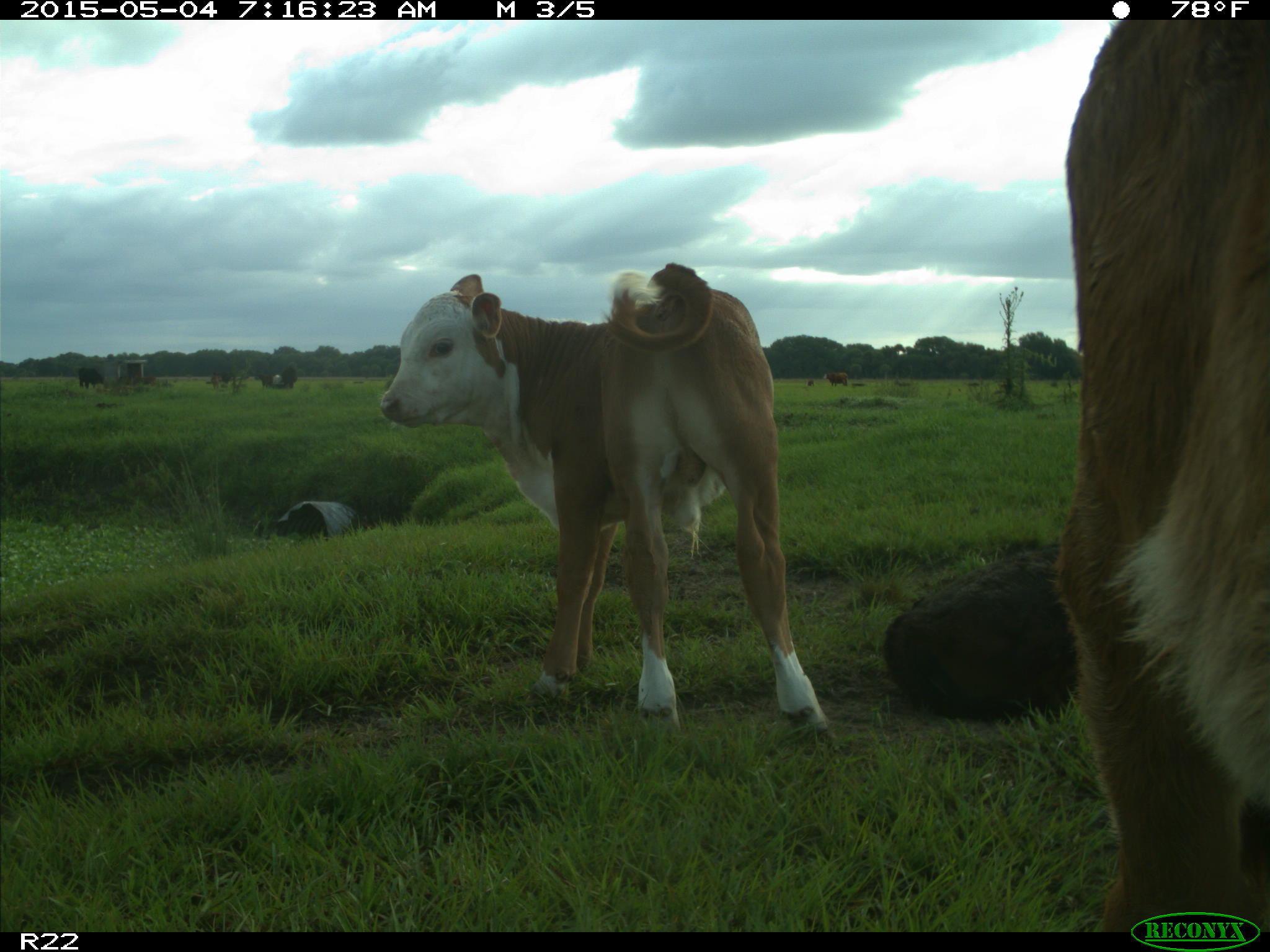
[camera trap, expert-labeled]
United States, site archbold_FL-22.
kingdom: Animalia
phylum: Chordata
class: Mammalia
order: Artiodactyla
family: Bovidae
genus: Bos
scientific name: Bos taurus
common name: domestic cow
Bos taurus (domestic cow).